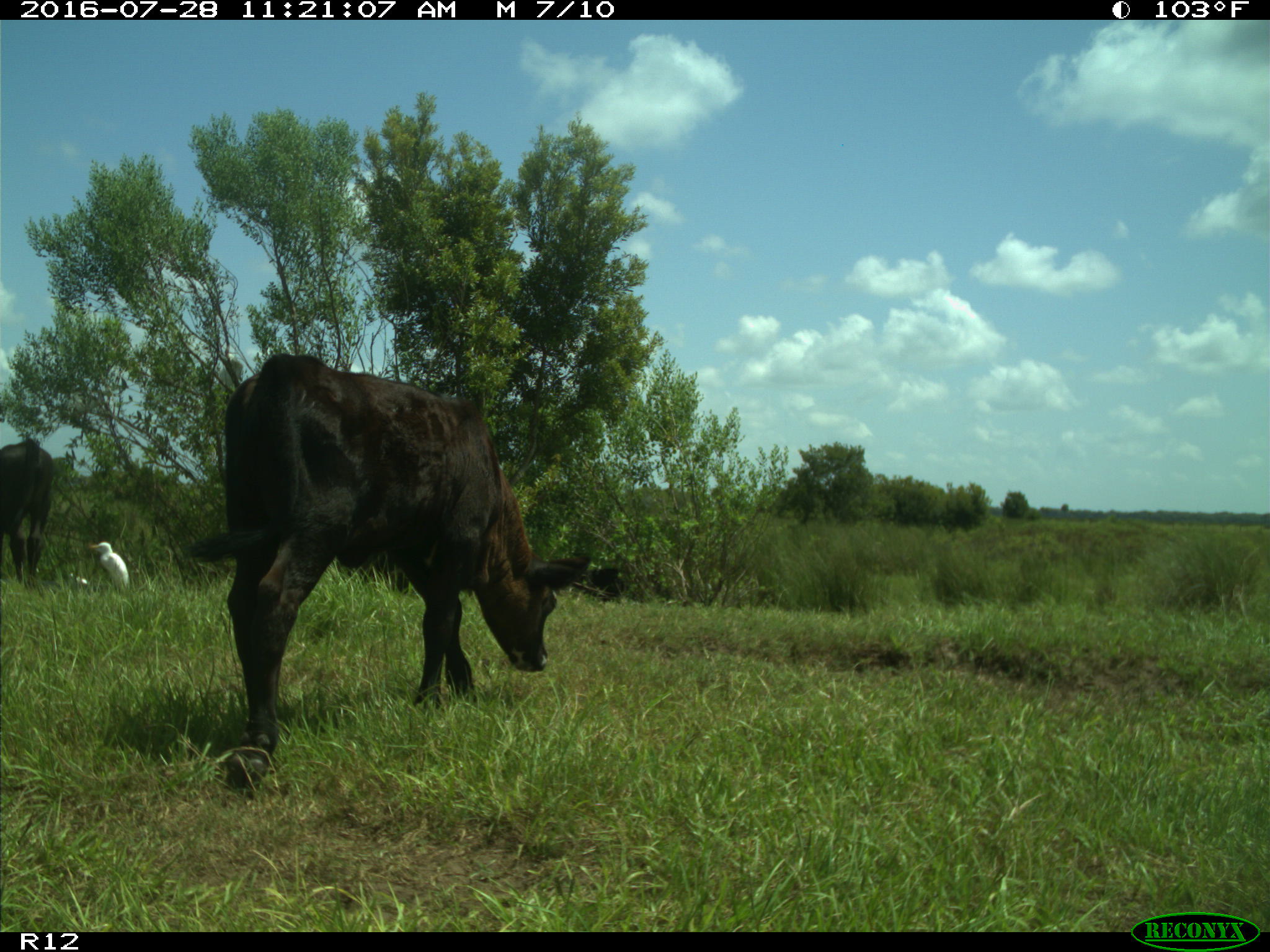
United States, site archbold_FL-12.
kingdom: Animalia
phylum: Chordata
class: Mammalia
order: Artiodactyla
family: Bovidae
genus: Bos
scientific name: Bos taurus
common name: domestic cow